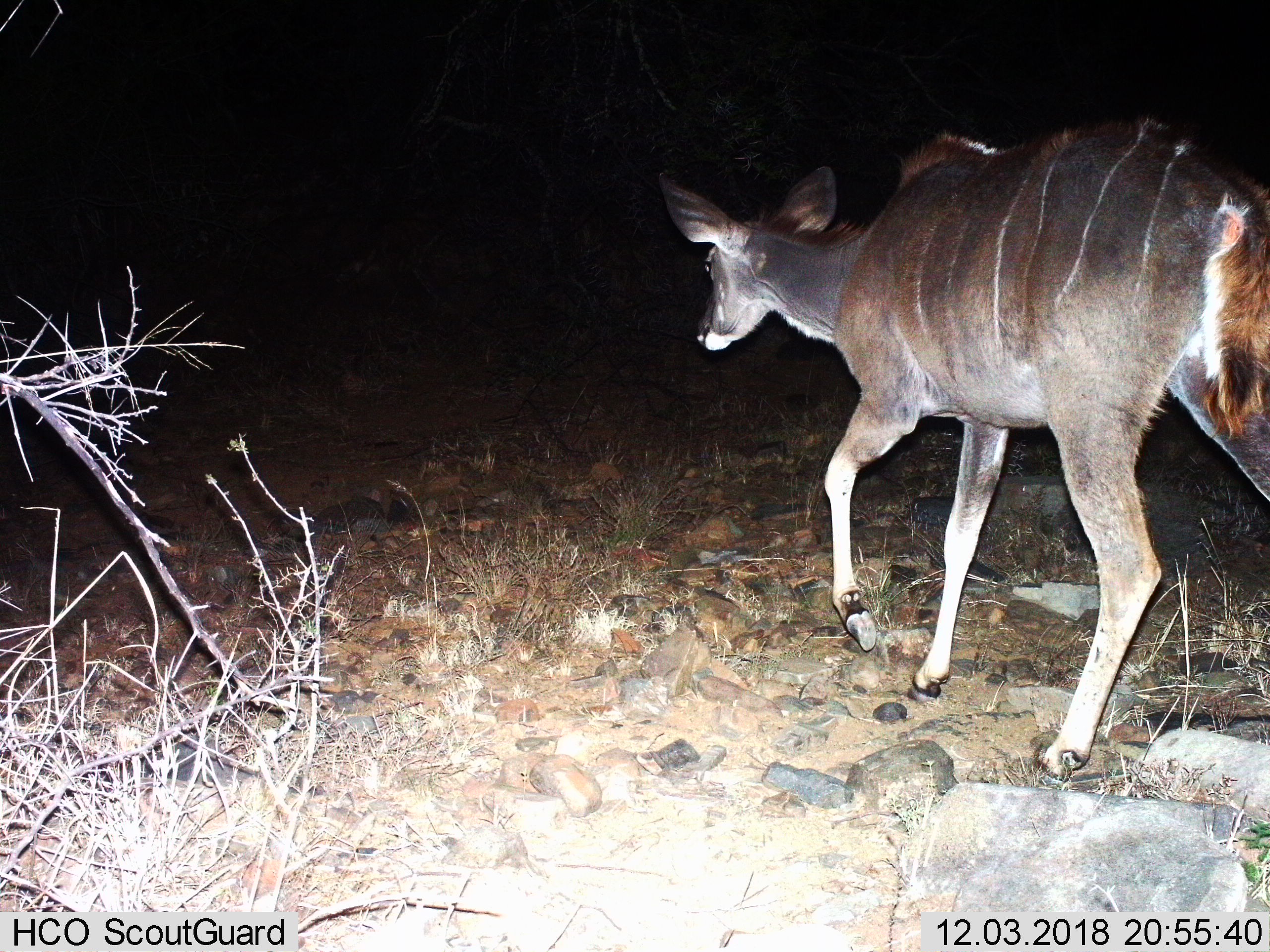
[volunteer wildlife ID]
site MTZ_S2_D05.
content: unidentified animal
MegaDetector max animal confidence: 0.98